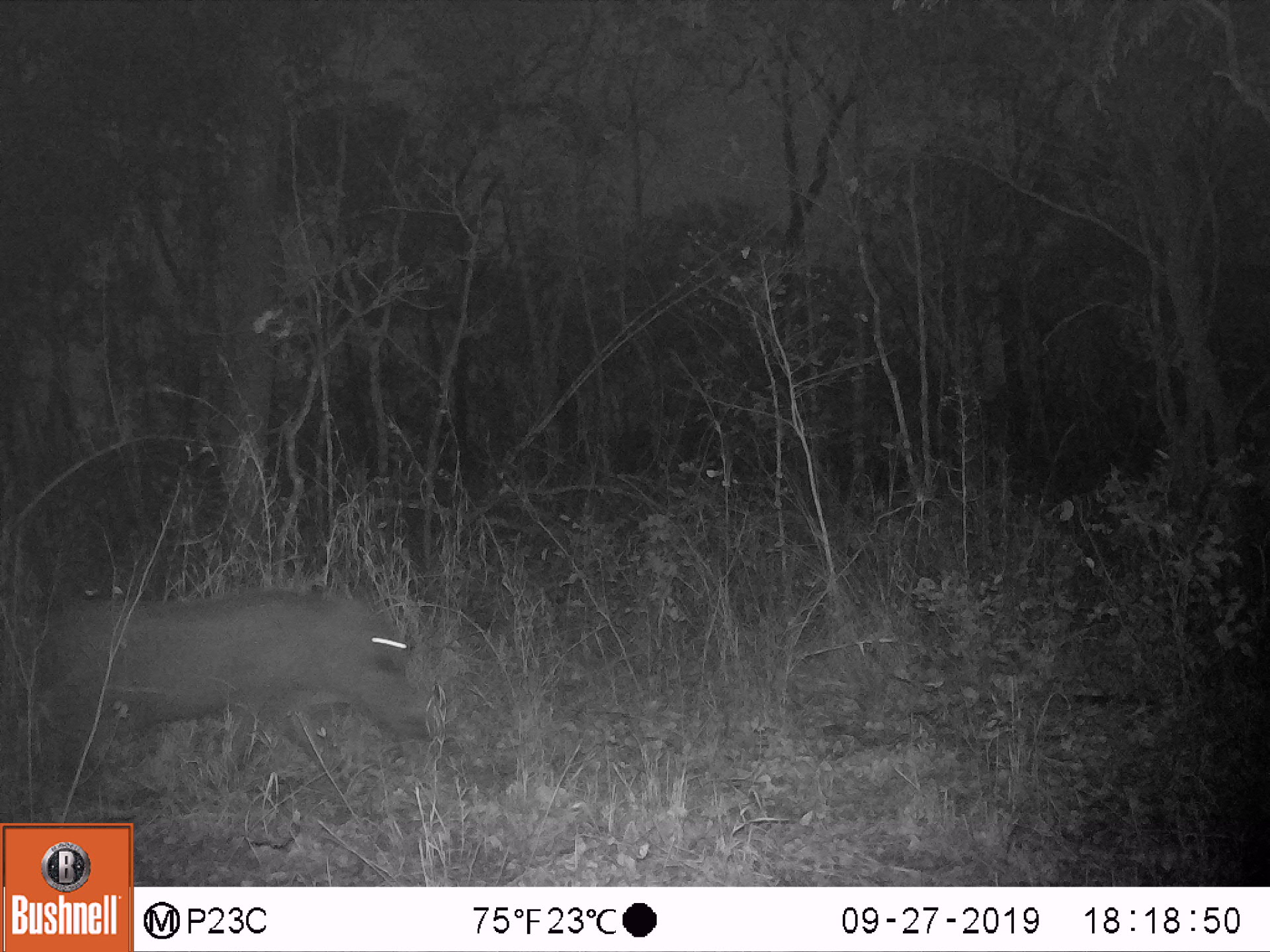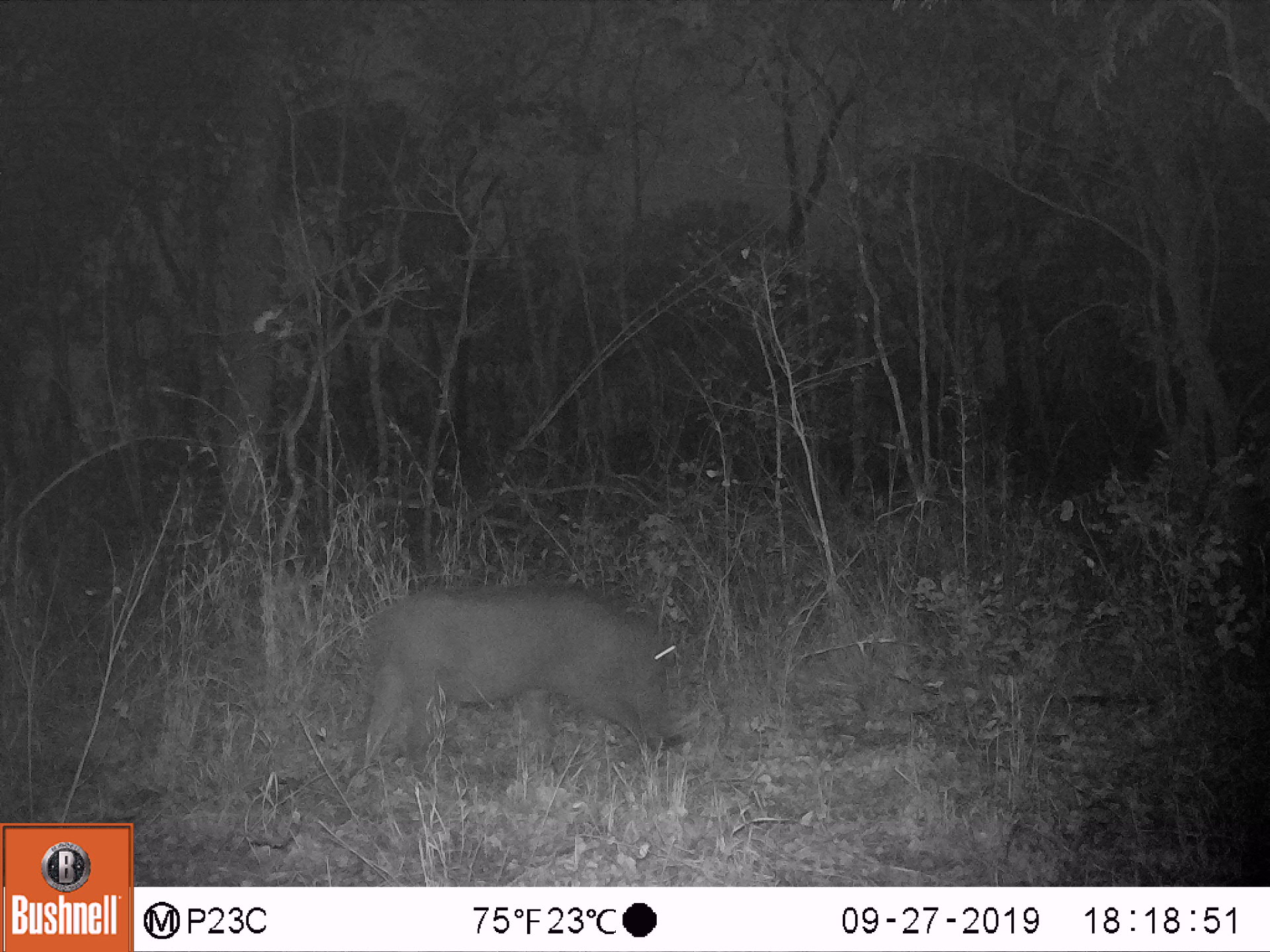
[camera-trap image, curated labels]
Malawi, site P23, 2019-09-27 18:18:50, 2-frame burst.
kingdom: Animalia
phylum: Chordata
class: Mammalia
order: Artiodactyla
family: Suidae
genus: Phacochoerus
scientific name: Phacochoerus africanus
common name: common warthog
Common warthog (Phacochoerus africanus), count 1.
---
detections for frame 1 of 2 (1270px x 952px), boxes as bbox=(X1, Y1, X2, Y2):
common warthog: bbox=(35, 580, 437, 801)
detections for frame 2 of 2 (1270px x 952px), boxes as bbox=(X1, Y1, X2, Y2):
common warthog: bbox=(357, 576, 683, 773)